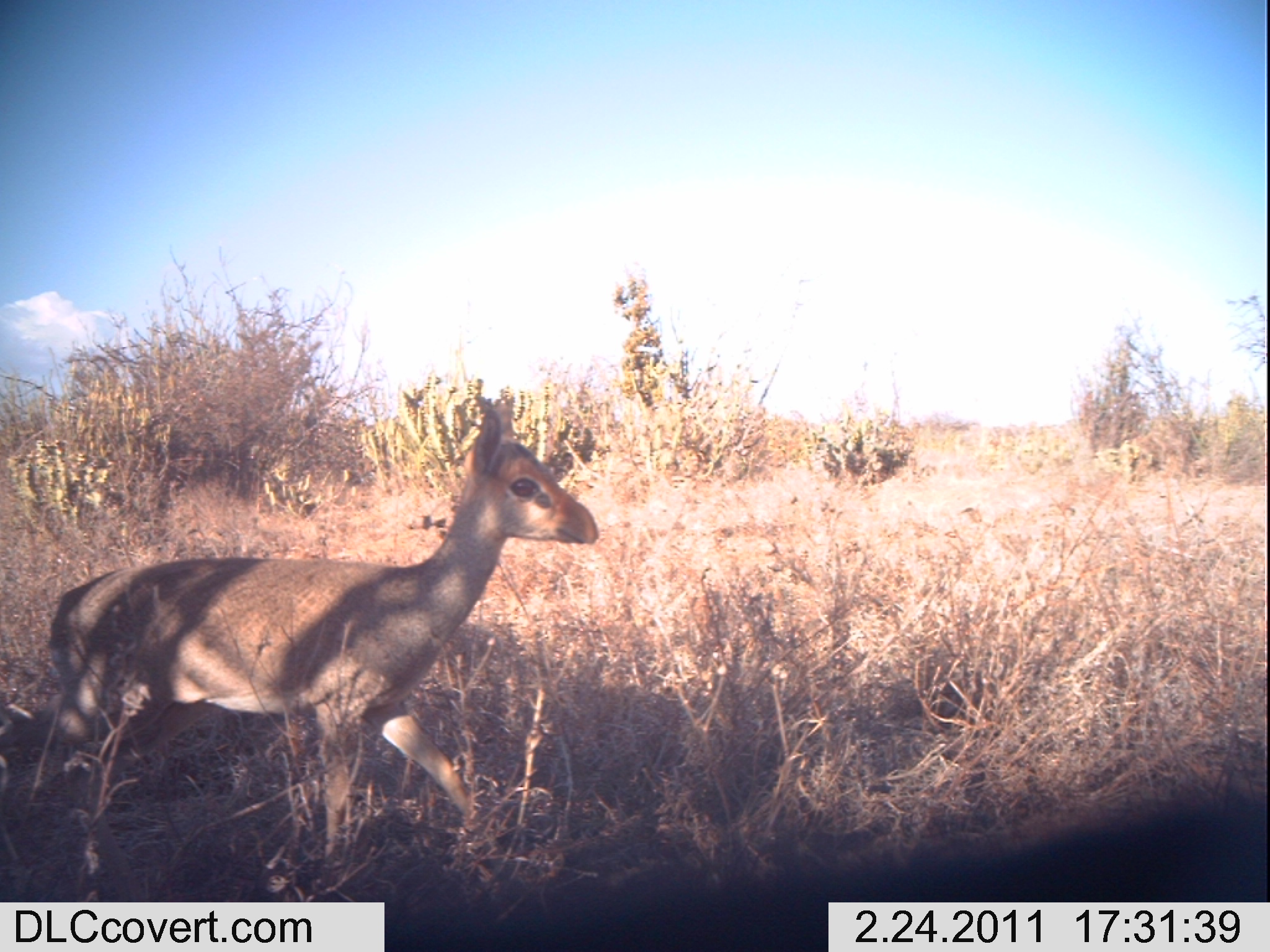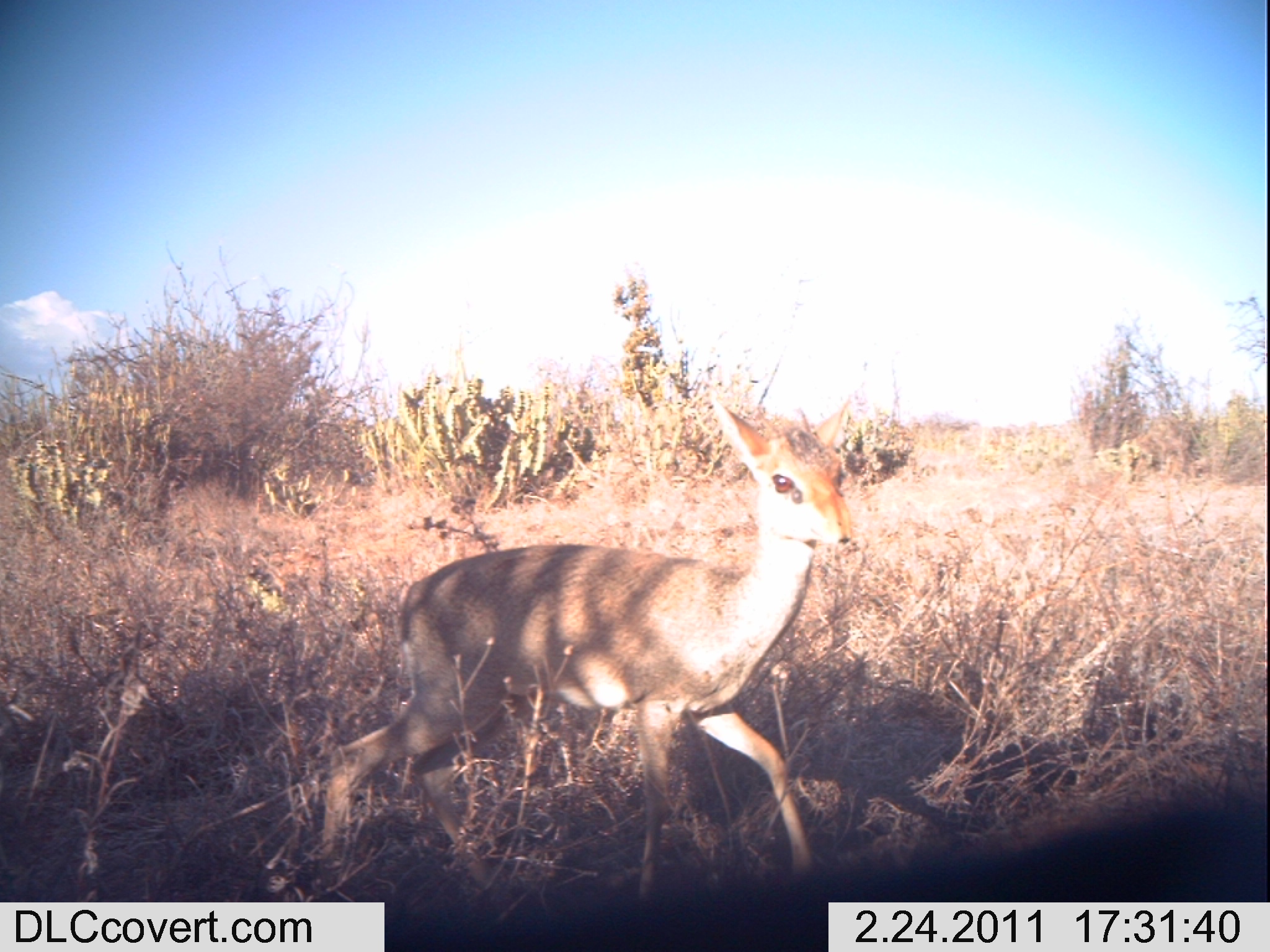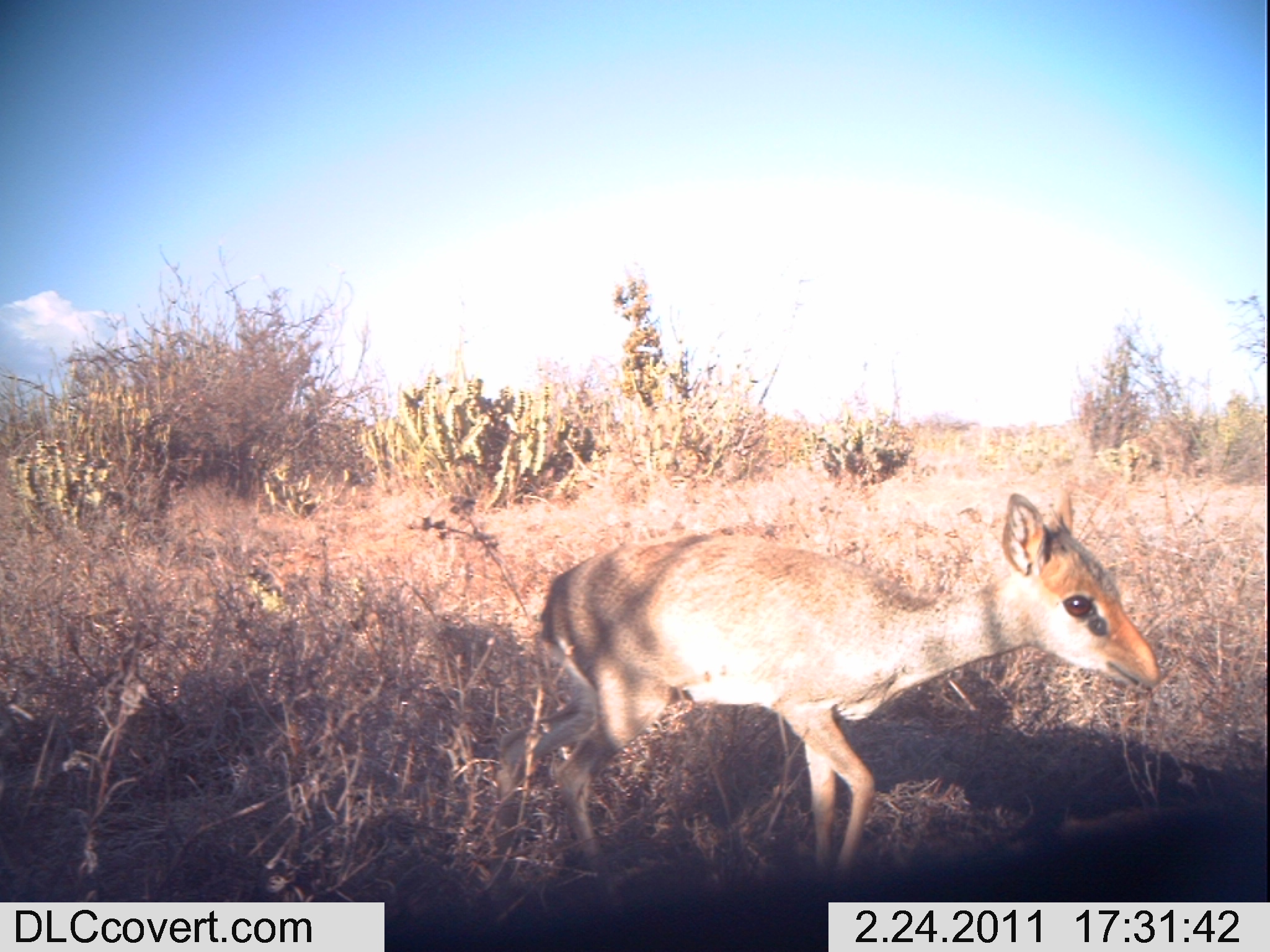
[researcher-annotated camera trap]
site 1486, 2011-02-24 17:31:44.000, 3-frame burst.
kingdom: Animalia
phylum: Chordata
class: Mammalia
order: Artiodactyla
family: Bovidae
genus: Madoqua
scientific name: Madoqua guentheri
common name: günther's dik-dik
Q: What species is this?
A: Madoqua guentheri (günther's dik-dik).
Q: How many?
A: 1.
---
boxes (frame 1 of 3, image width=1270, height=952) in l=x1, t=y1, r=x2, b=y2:
madoqua guentheri: l=5, t=391, r=598, b=897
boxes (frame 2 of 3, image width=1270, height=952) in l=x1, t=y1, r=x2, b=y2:
madoqua guentheri: l=316, t=389, r=854, b=885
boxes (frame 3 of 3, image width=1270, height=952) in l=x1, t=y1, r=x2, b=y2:
madoqua guentheri: l=488, t=485, r=1163, b=880